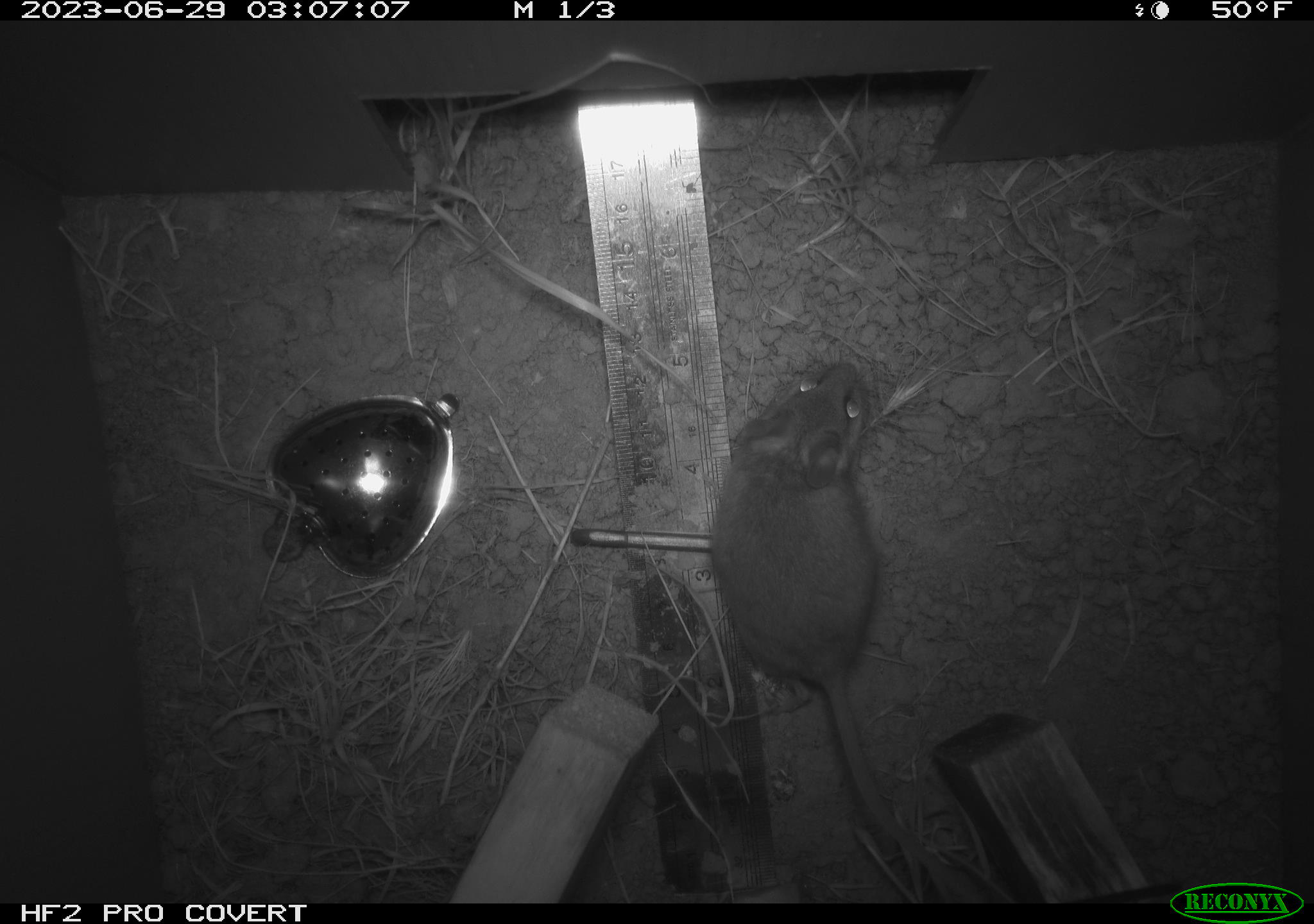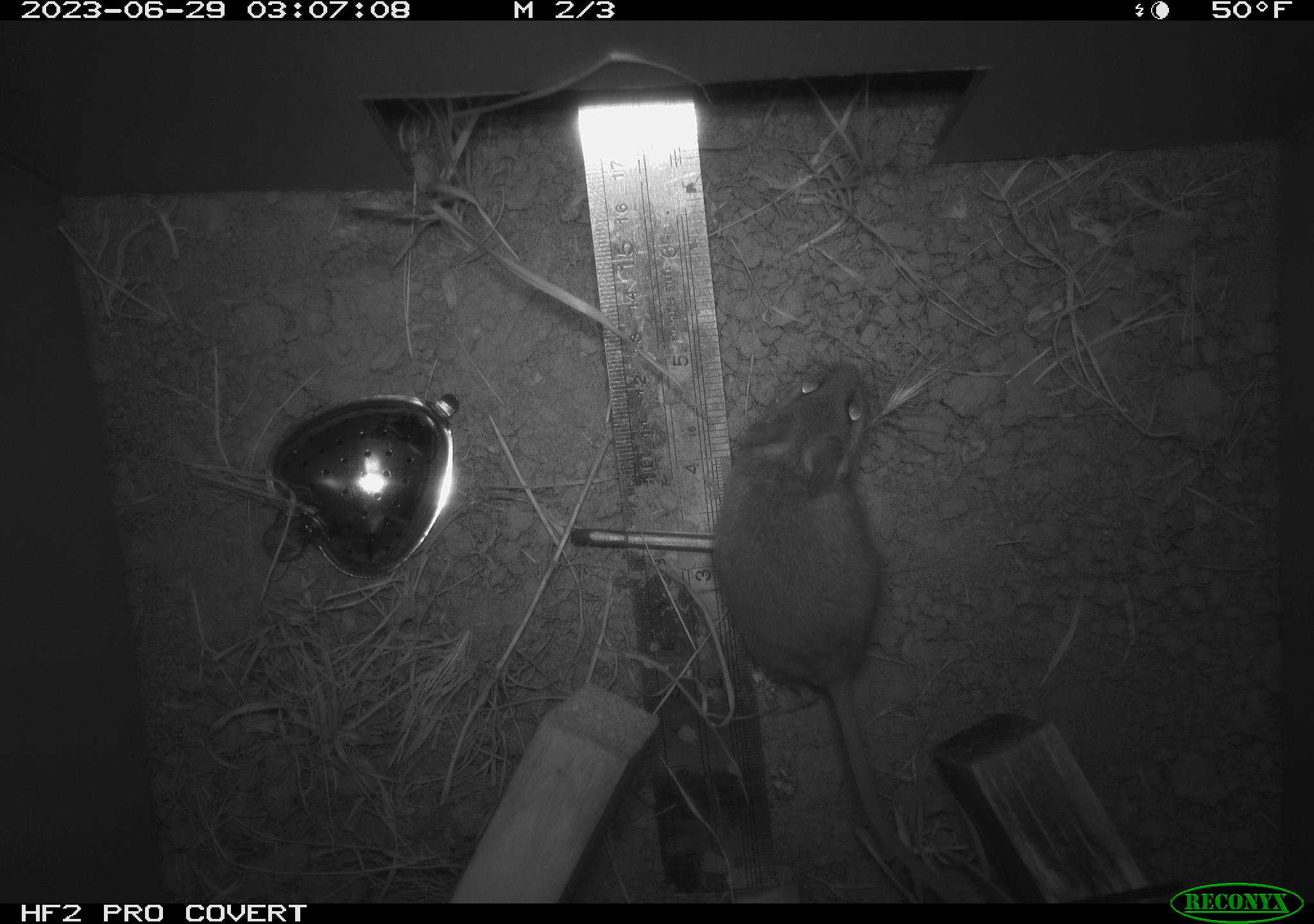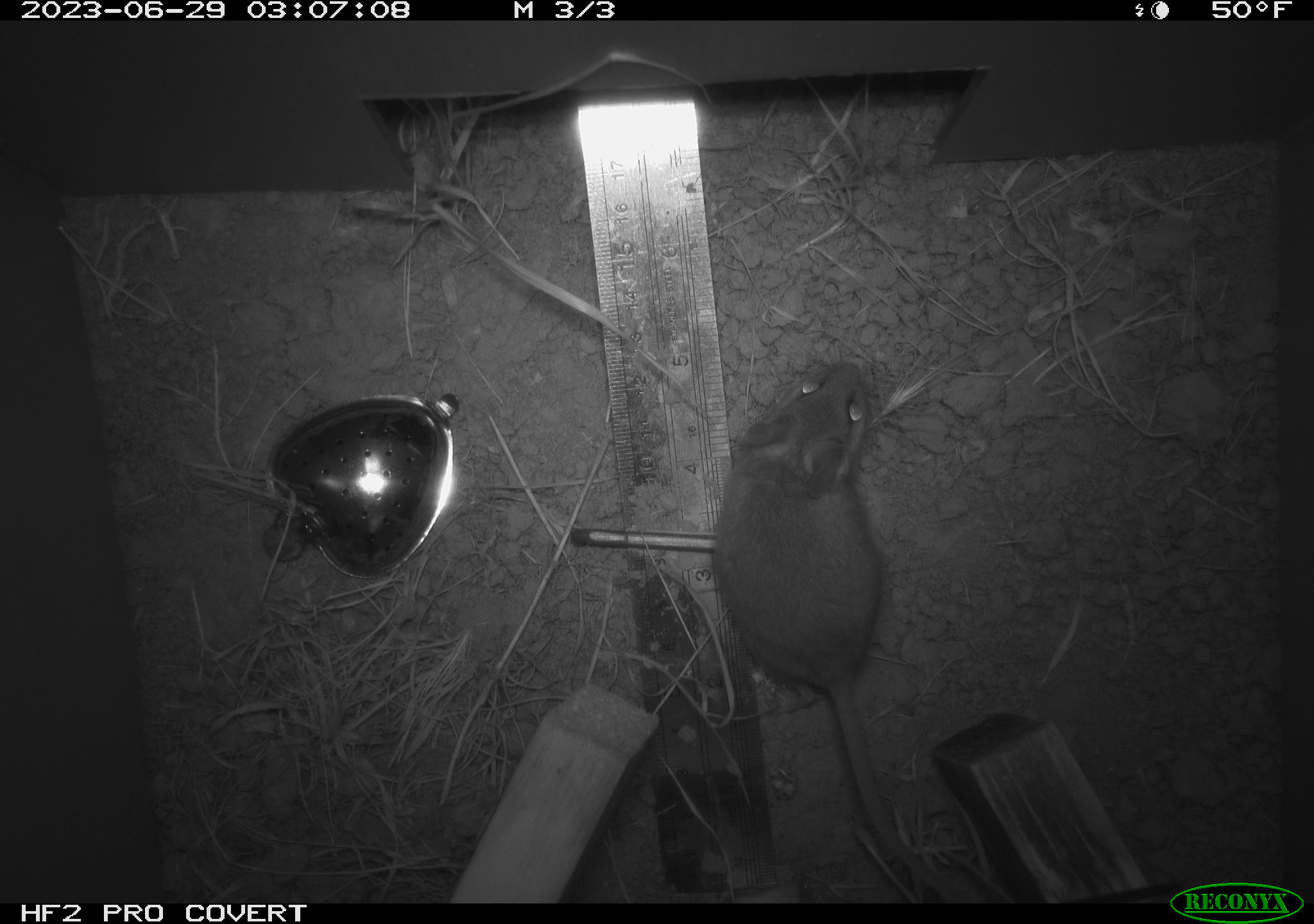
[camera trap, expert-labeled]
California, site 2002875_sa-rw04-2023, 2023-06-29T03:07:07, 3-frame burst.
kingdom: Animalia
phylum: Chordata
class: Mammalia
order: Rodentia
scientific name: Rodentia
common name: mouse species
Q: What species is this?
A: Mouse species (Rodentia).